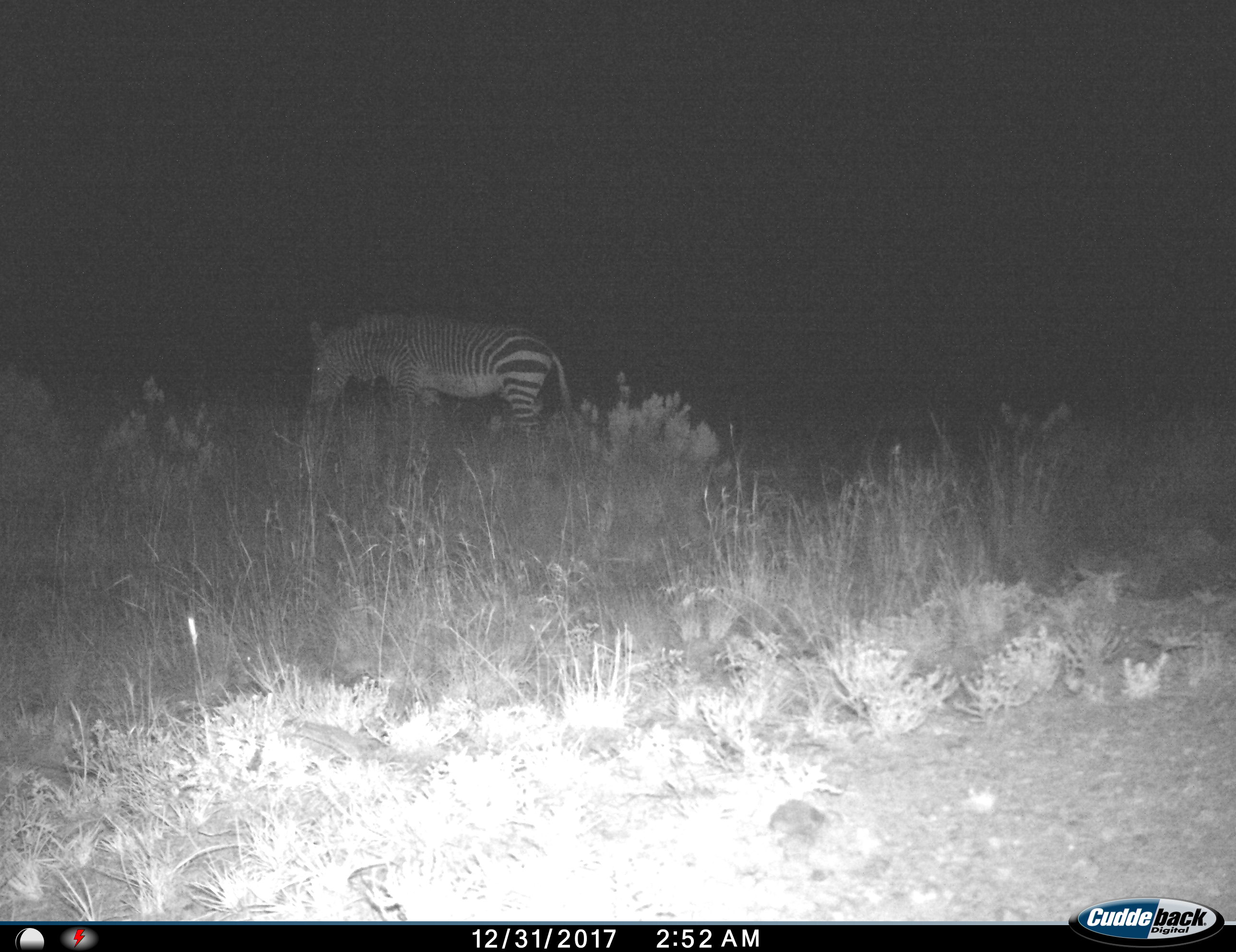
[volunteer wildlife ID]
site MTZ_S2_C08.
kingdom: Animalia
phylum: Chordata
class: Mammalia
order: Perissodactyla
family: Equidae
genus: Equus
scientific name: Equus zebra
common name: mountain zebra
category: zebramountain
Zebramountain (mountain zebra) (Equus zebra), count 1. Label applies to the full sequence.